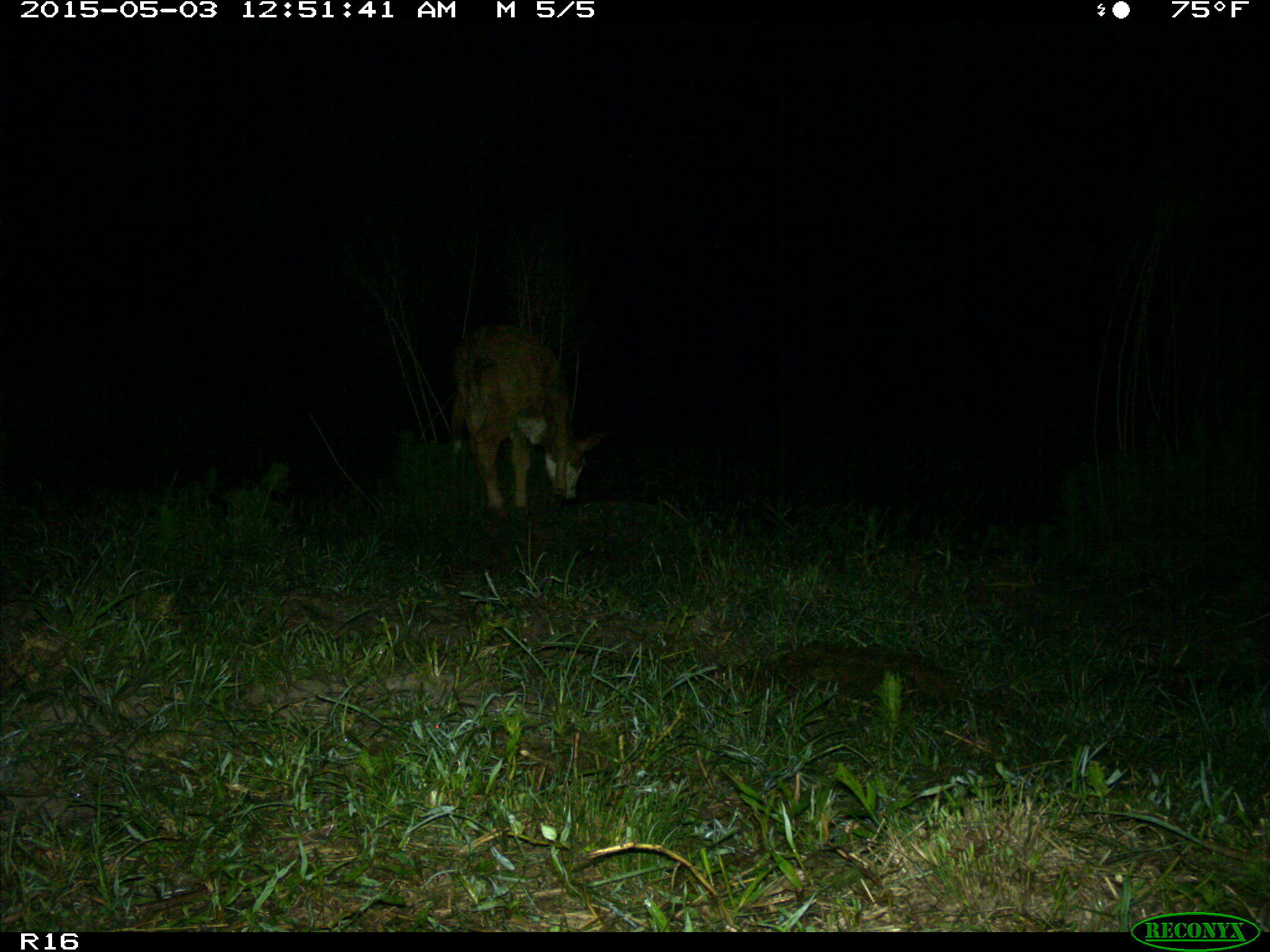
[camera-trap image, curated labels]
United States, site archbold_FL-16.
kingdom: Animalia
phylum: Chordata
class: Mammalia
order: Artiodactyla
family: Bovidae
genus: Bos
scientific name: Bos taurus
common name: domestic cow